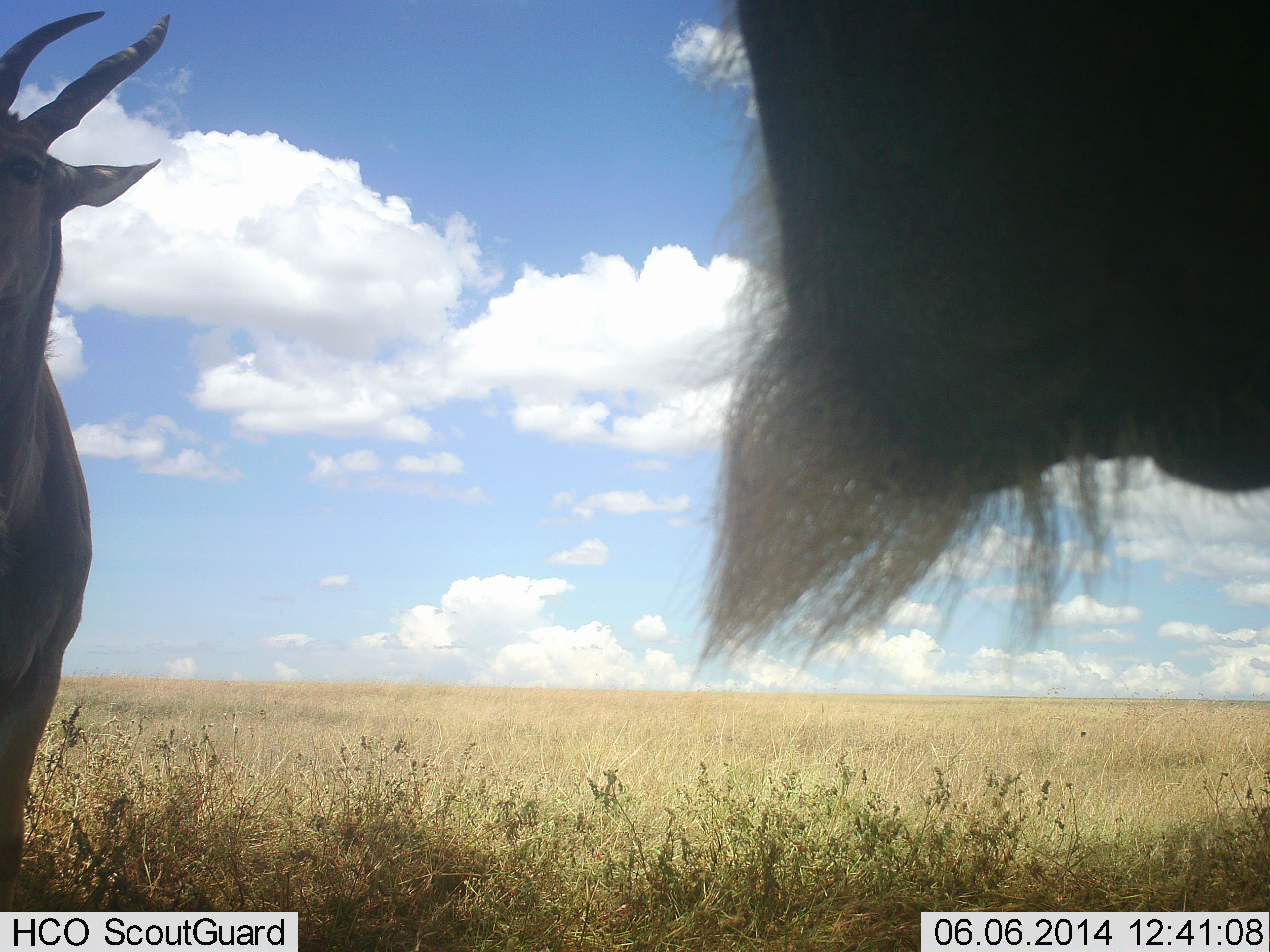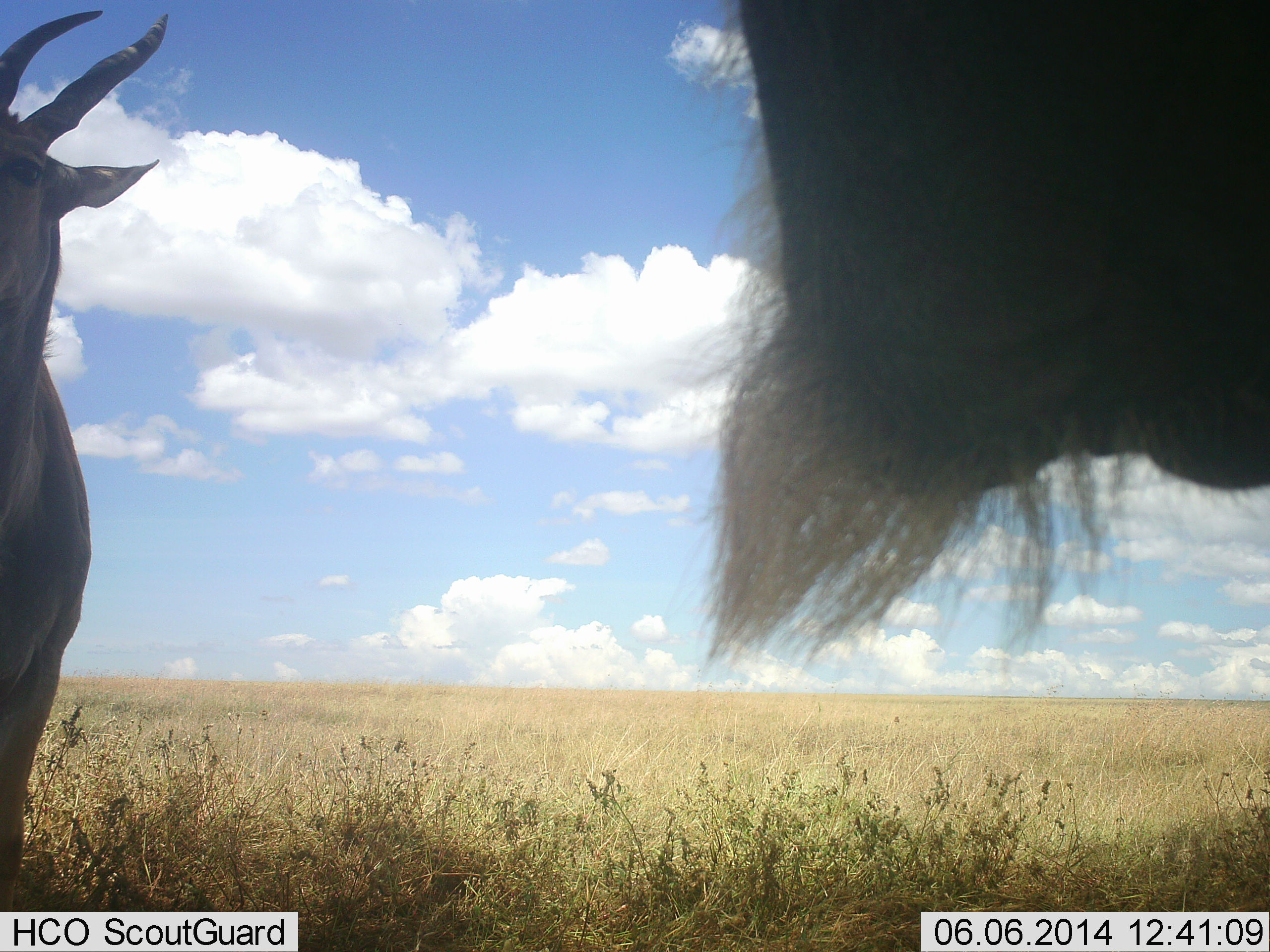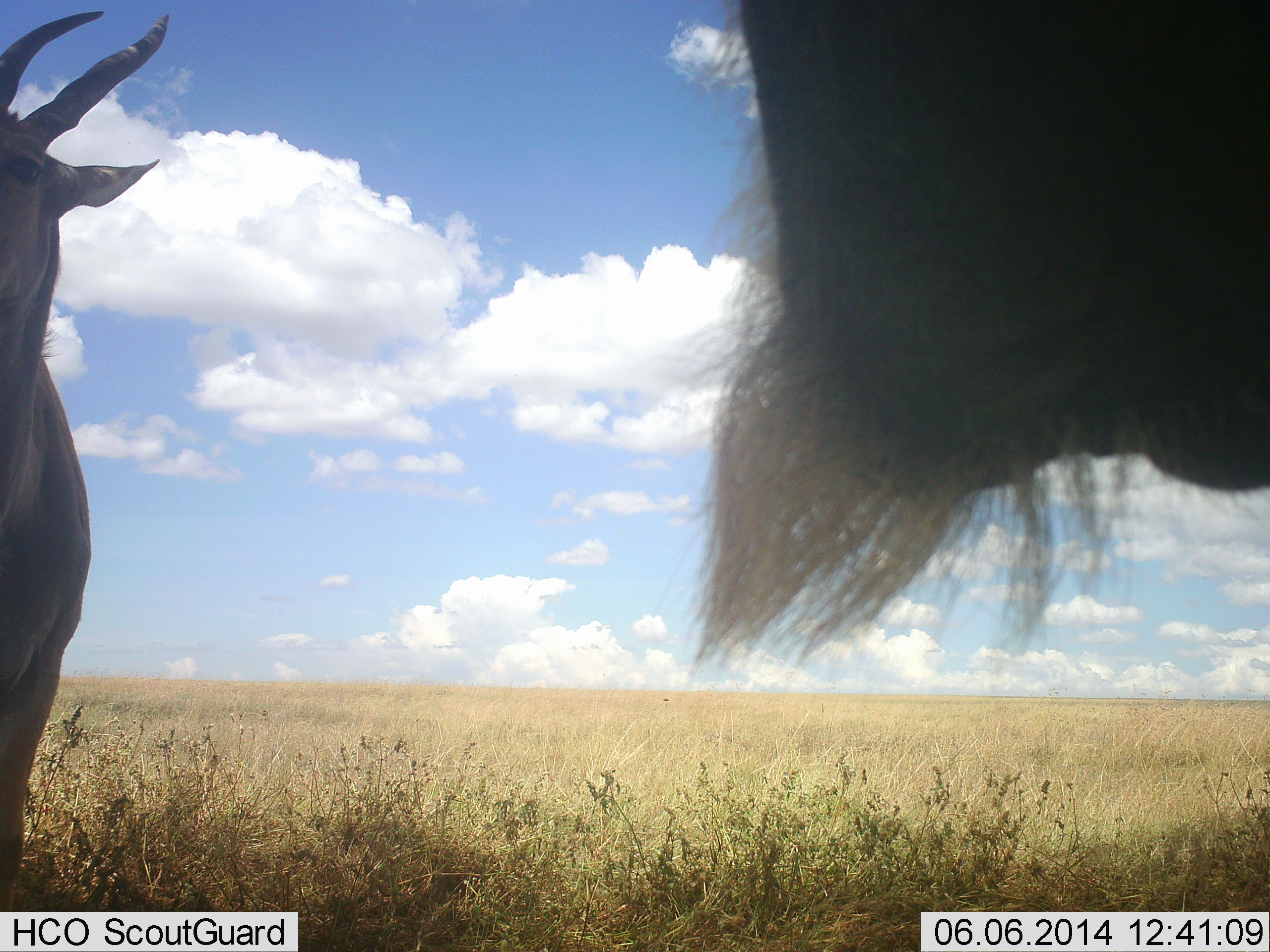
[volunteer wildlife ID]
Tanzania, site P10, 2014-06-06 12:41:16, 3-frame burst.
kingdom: Animalia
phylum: Chordata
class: Mammalia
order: Artiodactyla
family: Bovidae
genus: Tragelaphus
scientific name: Tragelaphus oryx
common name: eland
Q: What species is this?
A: Eland (Tragelaphus oryx).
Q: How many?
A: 2.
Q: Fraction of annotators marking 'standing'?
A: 100%.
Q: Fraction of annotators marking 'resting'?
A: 0%.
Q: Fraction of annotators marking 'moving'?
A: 0%.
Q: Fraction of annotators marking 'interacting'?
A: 0%.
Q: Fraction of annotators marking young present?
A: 0%.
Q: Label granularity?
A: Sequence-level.